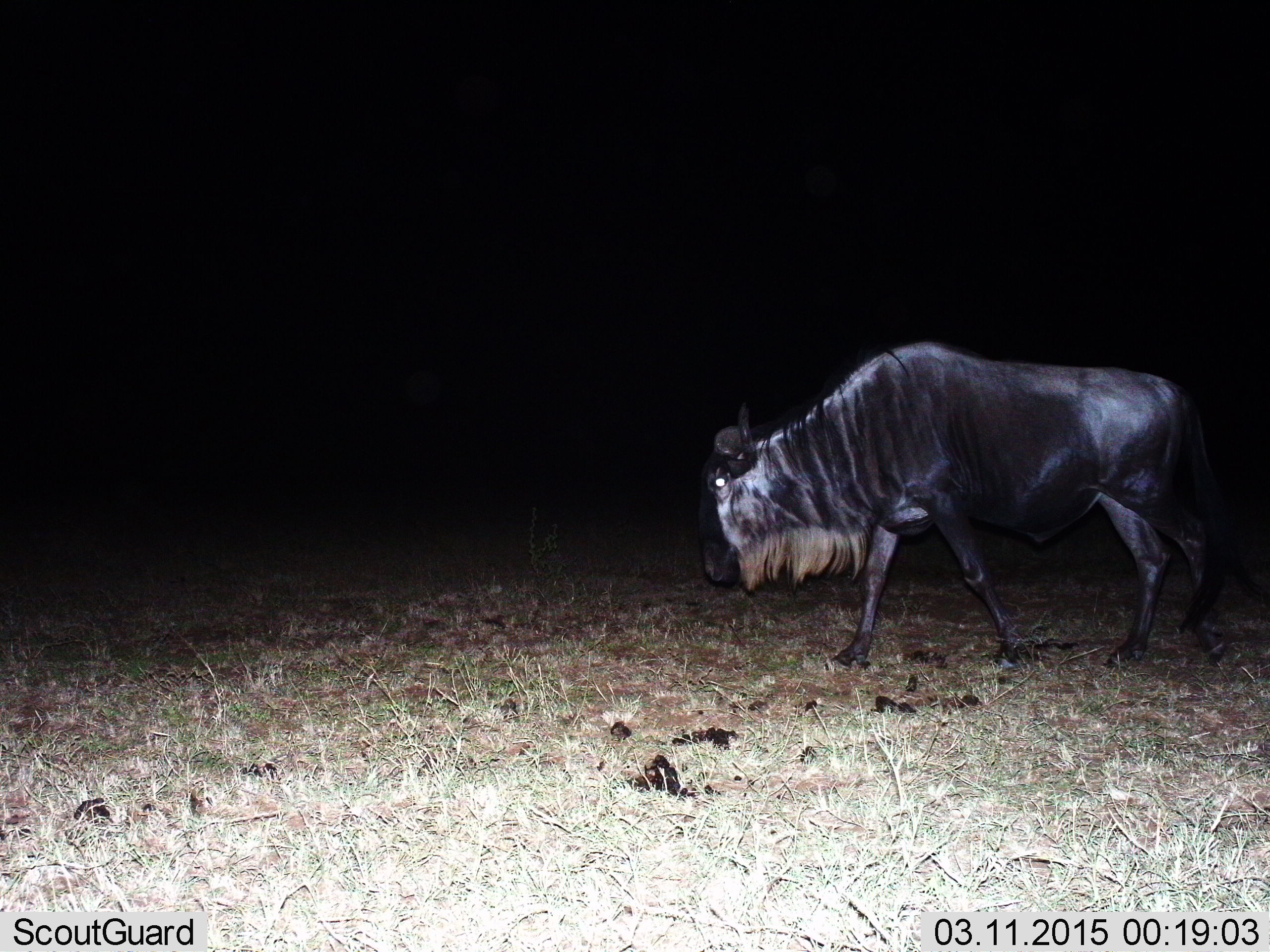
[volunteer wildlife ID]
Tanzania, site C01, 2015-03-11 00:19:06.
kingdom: Animalia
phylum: Chordata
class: Mammalia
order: Artiodactyla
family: Bovidae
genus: Connochaetes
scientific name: Connochaetes taurinus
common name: blue wildebeest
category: wildebeest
Wildebeest (blue wildebeest) (Connochaetes taurinus), count 1. Behavior (volunteer vote fractions): standing 10%, resting 0%, moving 90%, interacting 0%. Young present (vote fraction): 0%. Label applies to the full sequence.